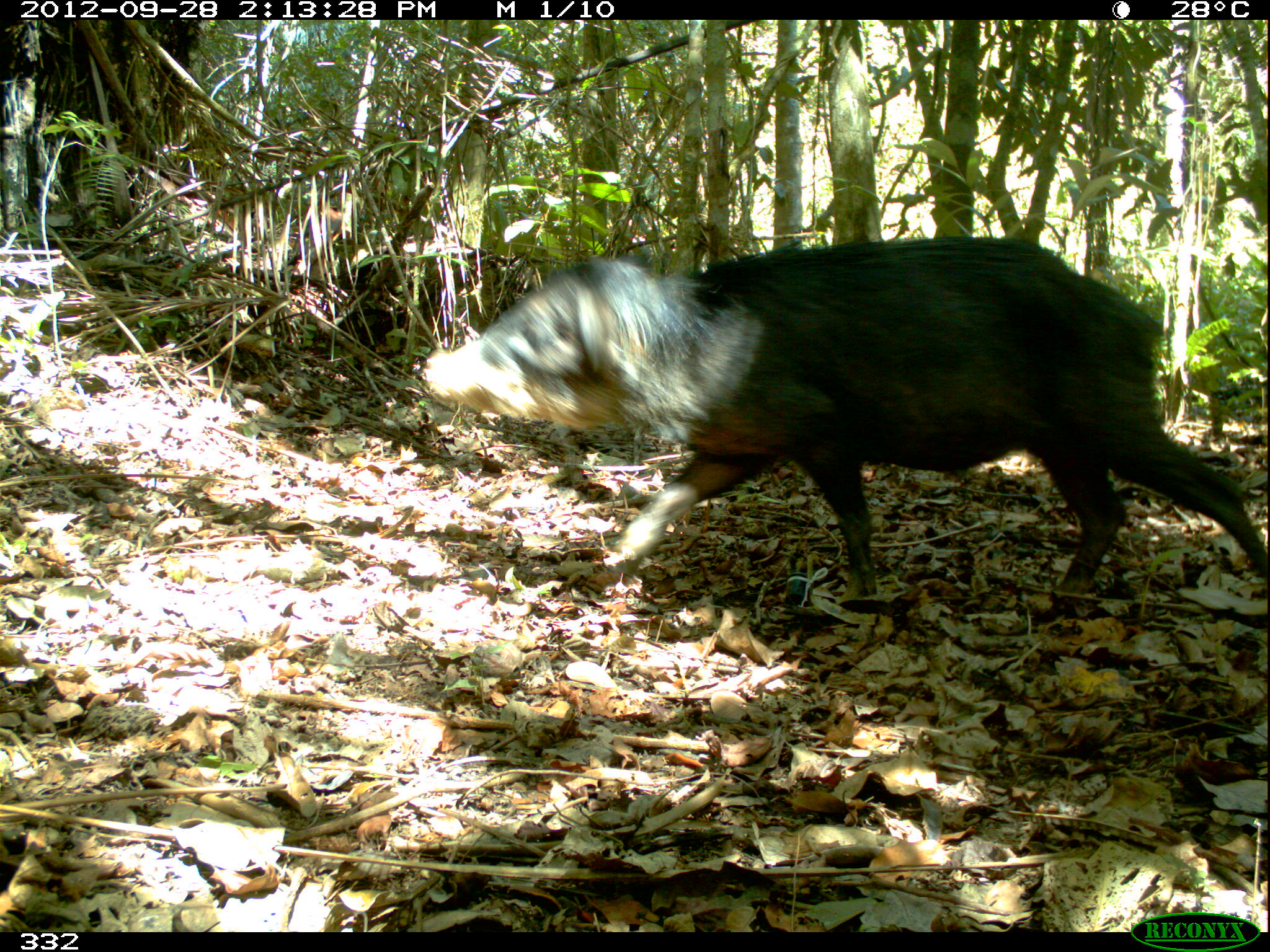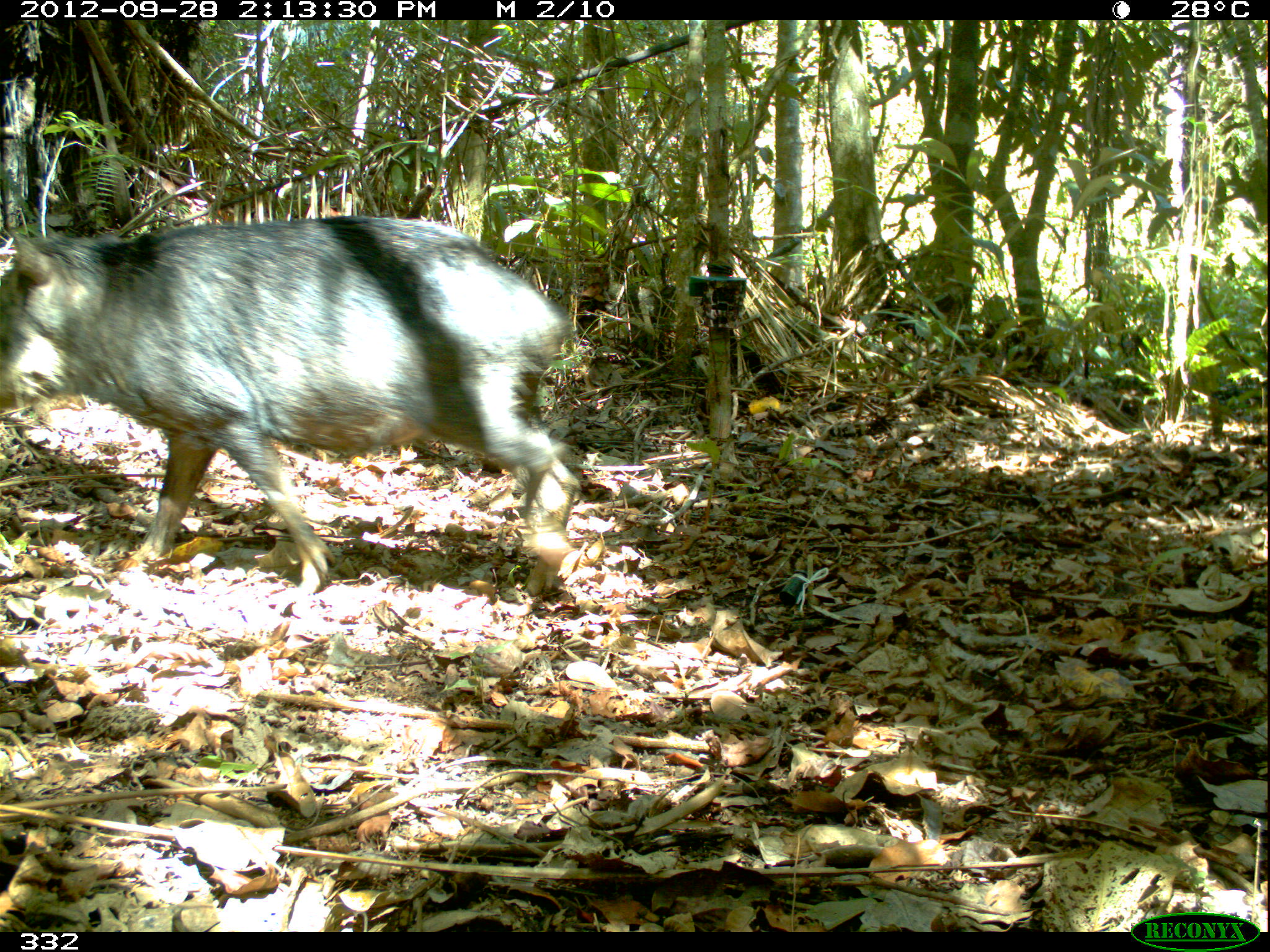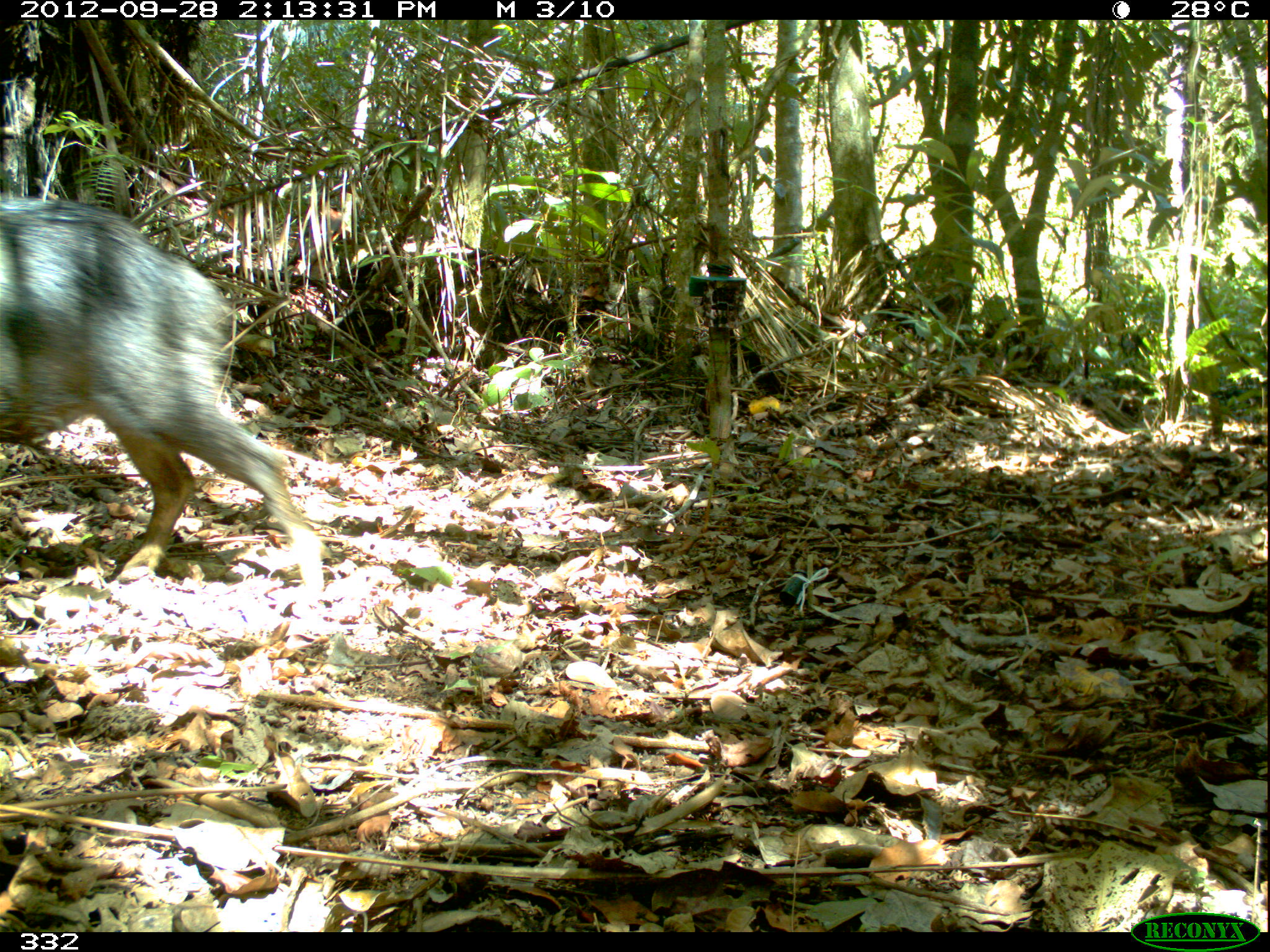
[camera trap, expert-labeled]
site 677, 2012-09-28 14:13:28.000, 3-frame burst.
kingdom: Animalia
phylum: Chordata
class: Mammalia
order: Artiodactyla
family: Tayassuidae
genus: Tayassu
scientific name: Tayassu pecari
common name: white-lipped peccary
Tayassu pecari (white-lipped peccary).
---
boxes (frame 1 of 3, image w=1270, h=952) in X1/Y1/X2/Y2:
tayassu pecari: 418/235/1270/597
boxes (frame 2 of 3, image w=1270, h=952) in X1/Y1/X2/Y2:
tayassu pecari: 0/214/578/593